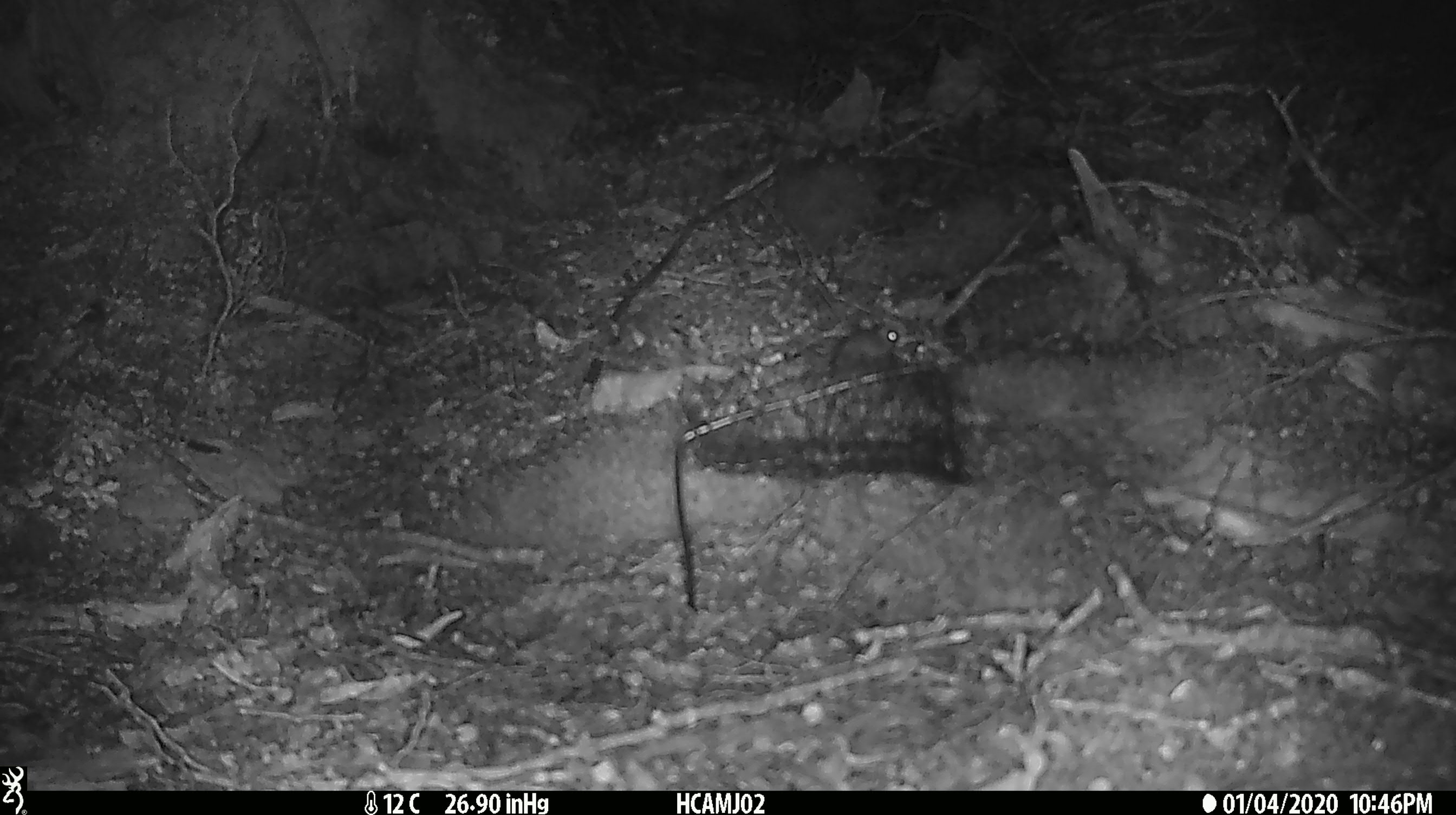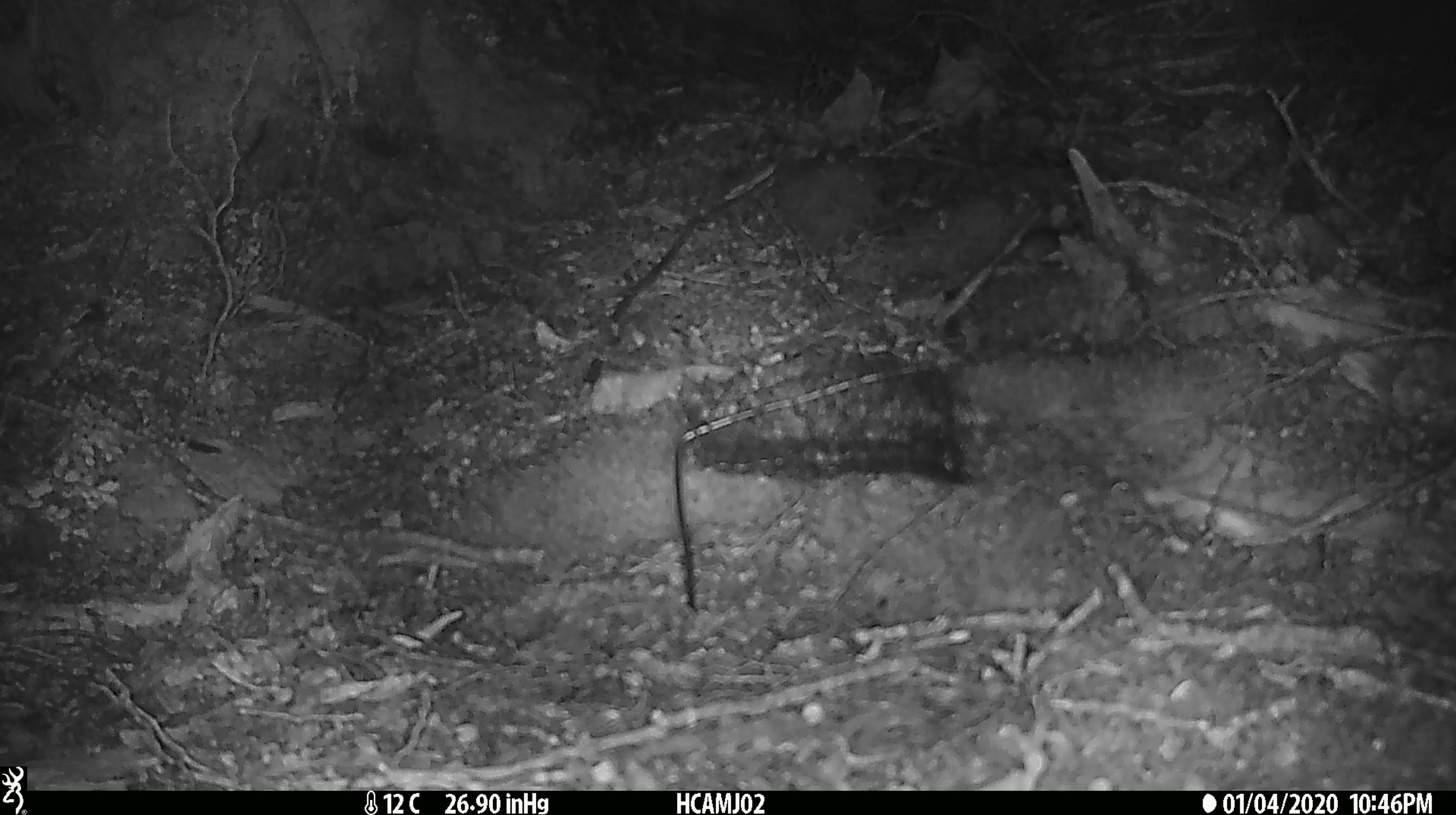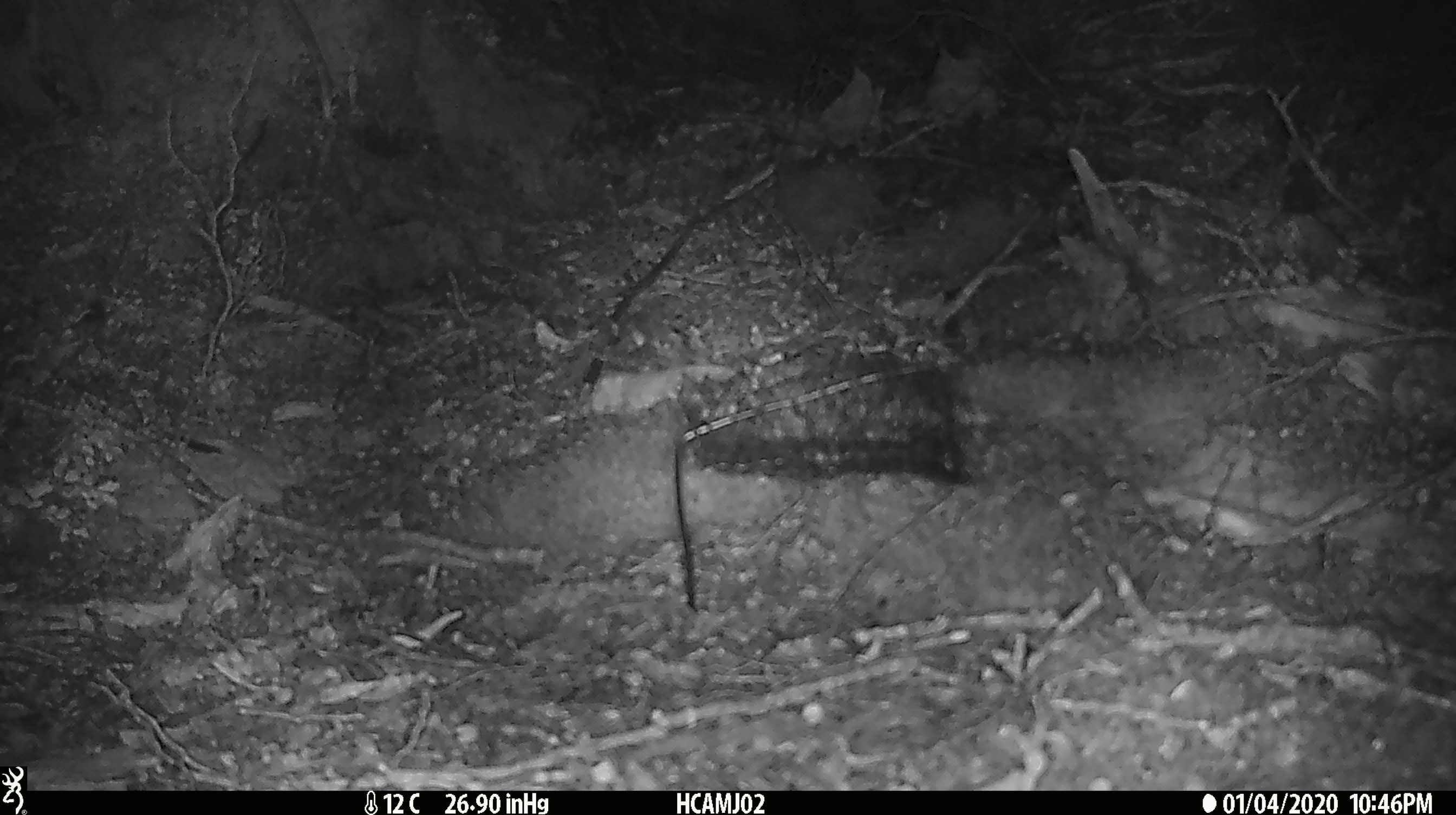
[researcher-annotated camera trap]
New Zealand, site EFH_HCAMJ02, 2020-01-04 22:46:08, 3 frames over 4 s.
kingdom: Animalia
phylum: Chordata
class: Mammalia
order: Rodentia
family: Muridae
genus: Mus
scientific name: Mus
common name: mouse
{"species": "mouse (Mus)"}